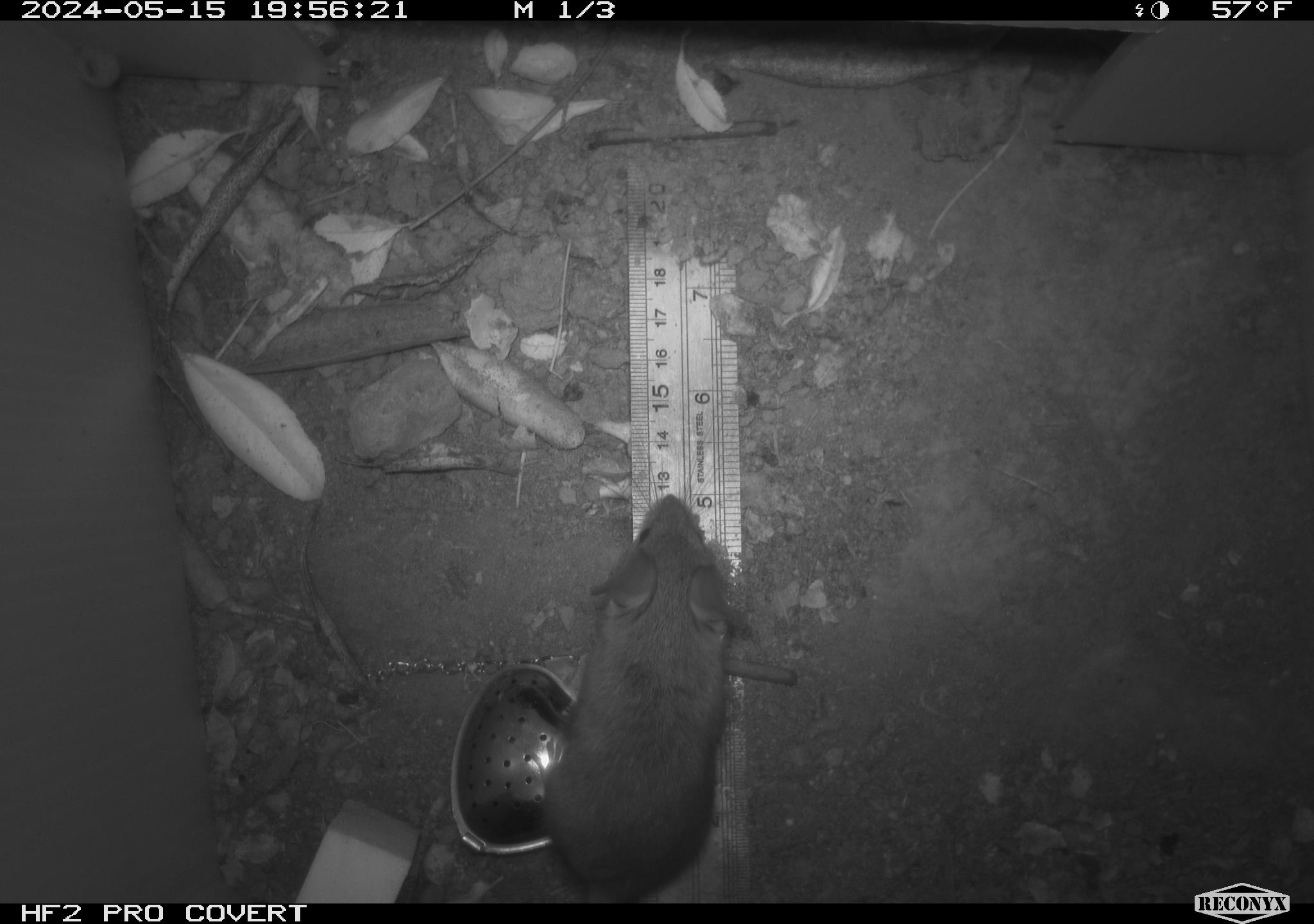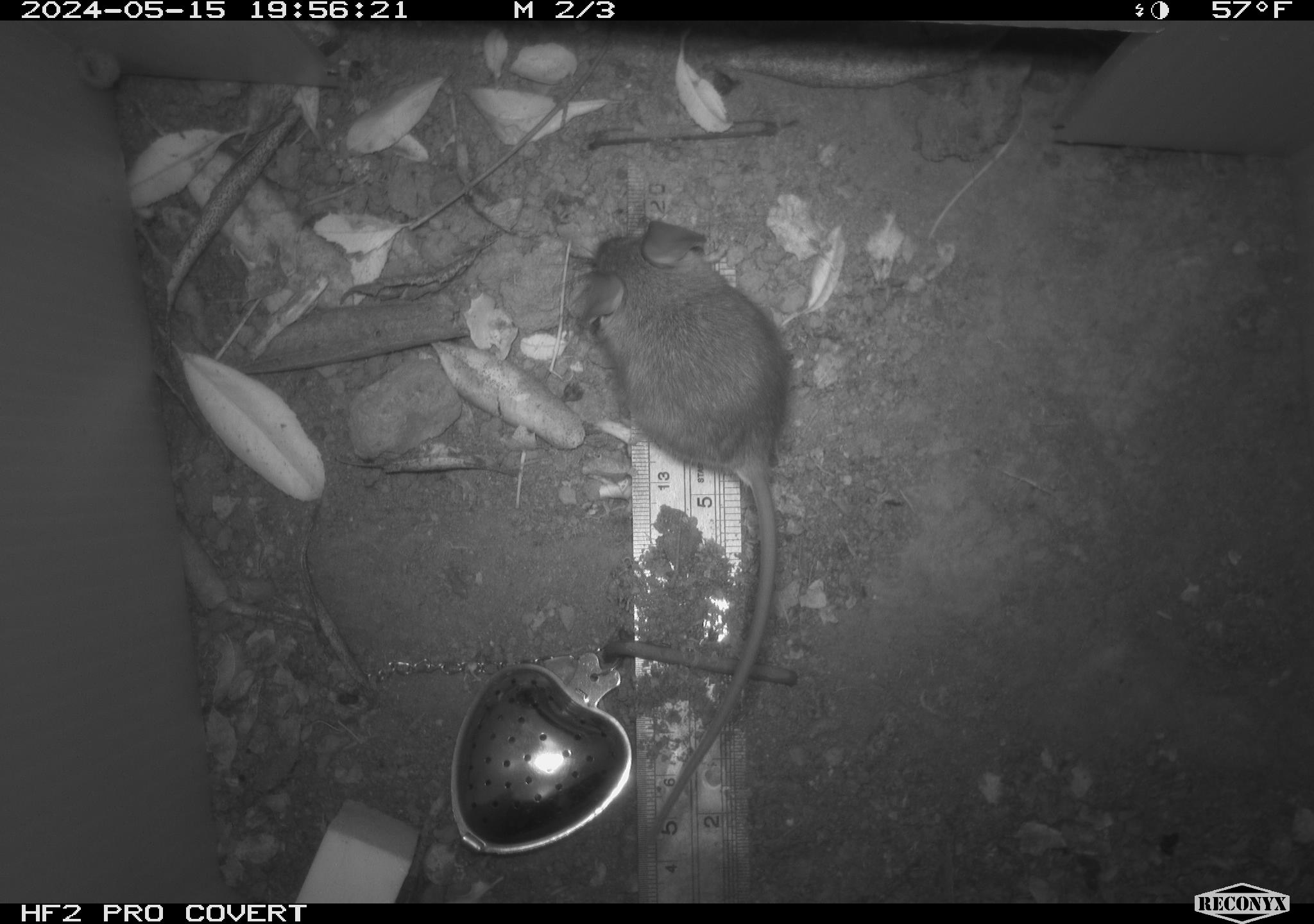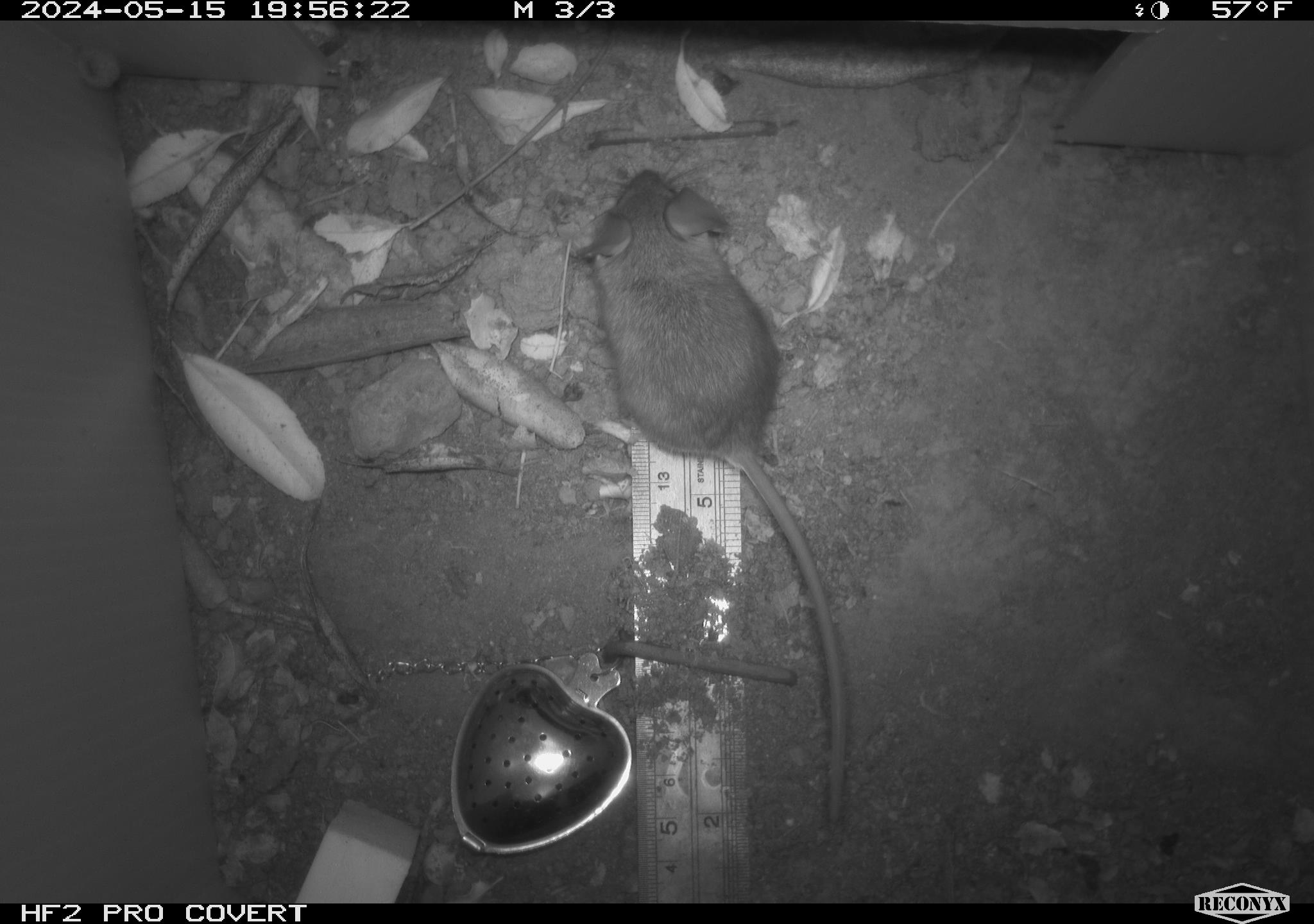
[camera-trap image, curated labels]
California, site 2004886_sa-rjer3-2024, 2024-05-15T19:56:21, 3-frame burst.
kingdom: Animalia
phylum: Chordata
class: Mammalia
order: Rodentia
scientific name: Rodentia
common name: mouse species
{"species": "mouse species (Rodentia)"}